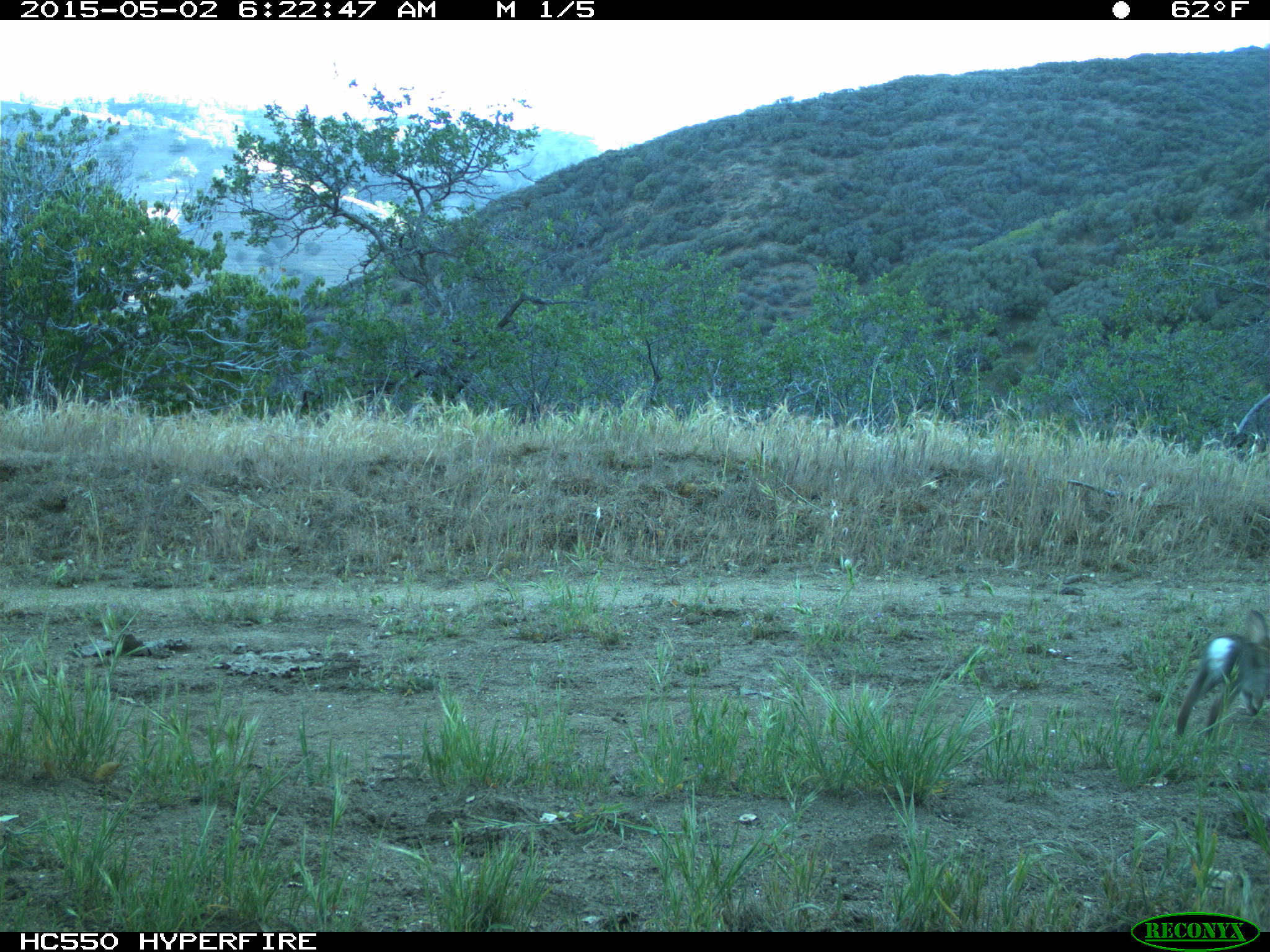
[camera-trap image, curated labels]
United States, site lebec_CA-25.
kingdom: Animalia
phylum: Chordata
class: Mammalia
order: Lagomorpha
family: Leporidae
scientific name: Leporidae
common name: rabbits and hares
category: unidentified rabbit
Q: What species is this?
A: Unidentified rabbit (rabbits and hares) (Leporidae).